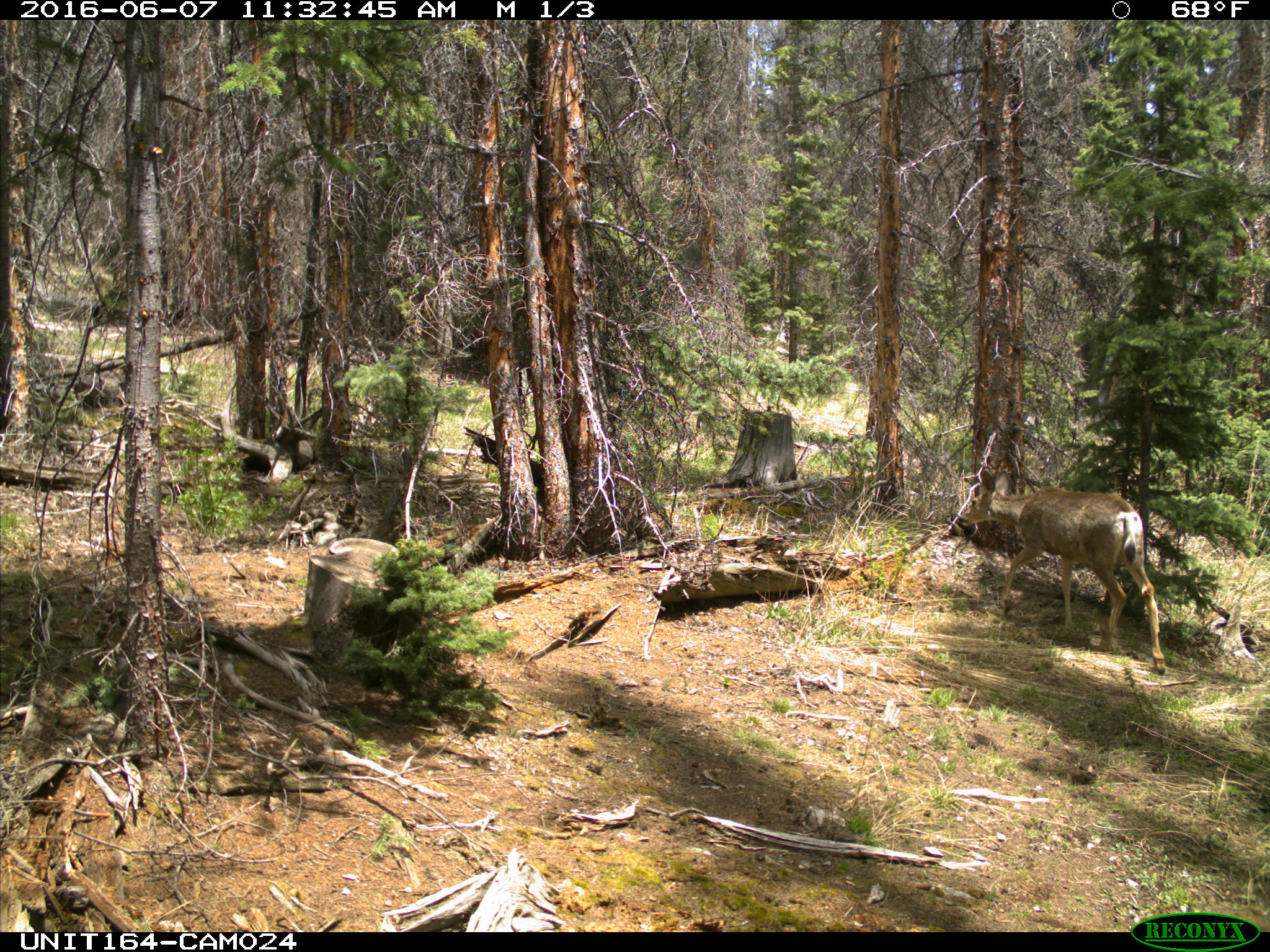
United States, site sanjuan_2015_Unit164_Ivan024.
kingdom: Animalia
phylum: Chordata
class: Mammalia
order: Artiodactyla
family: Cervidae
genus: Odocoileus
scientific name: Odocoileus hemionus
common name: mule deer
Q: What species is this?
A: Odocoileus hemionus (mule deer).